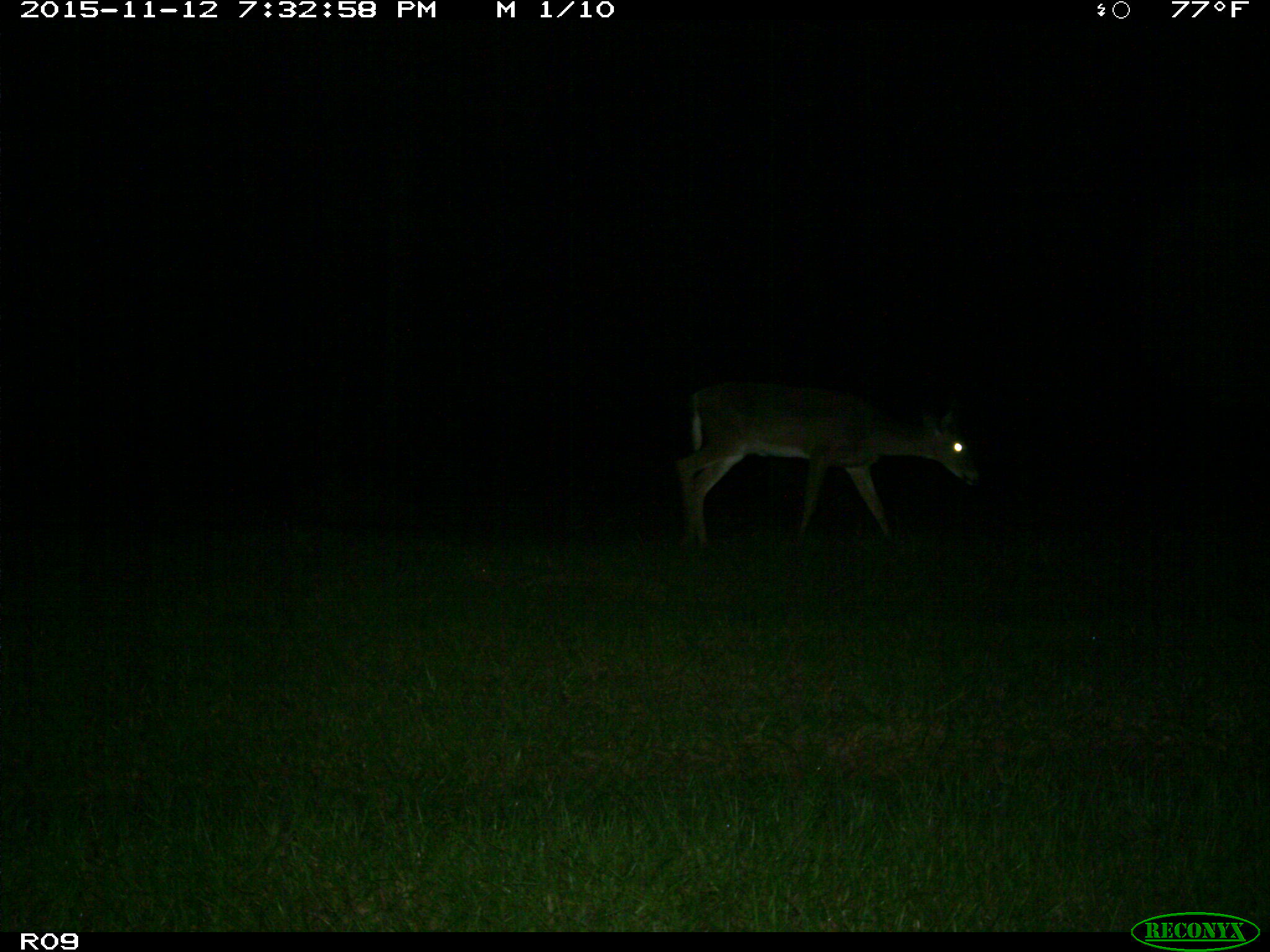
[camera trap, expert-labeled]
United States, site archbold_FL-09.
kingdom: Animalia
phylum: Chordata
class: Mammalia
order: Artiodactyla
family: Cervidae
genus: Odocoileus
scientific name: Odocoileus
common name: deer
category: unidentified deer